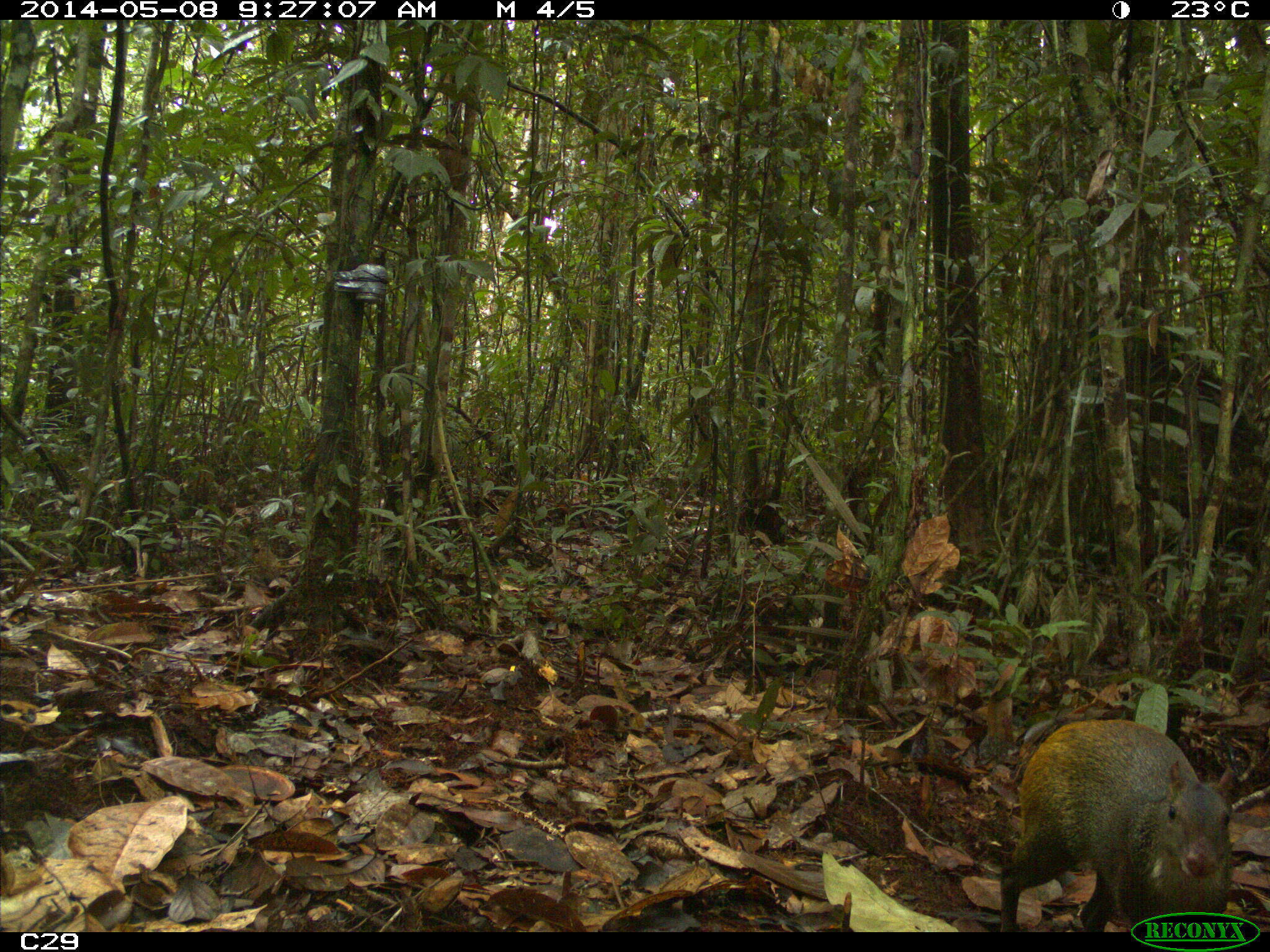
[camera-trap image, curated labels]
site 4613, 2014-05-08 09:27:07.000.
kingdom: Animalia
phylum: Chordata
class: Mammalia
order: Rodentia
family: Dasyproctidae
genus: Dasyprocta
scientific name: Dasyprocta leporina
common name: red-rumped agouti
Dasyprocta leporina (red-rumped agouti), count 1, age adult.